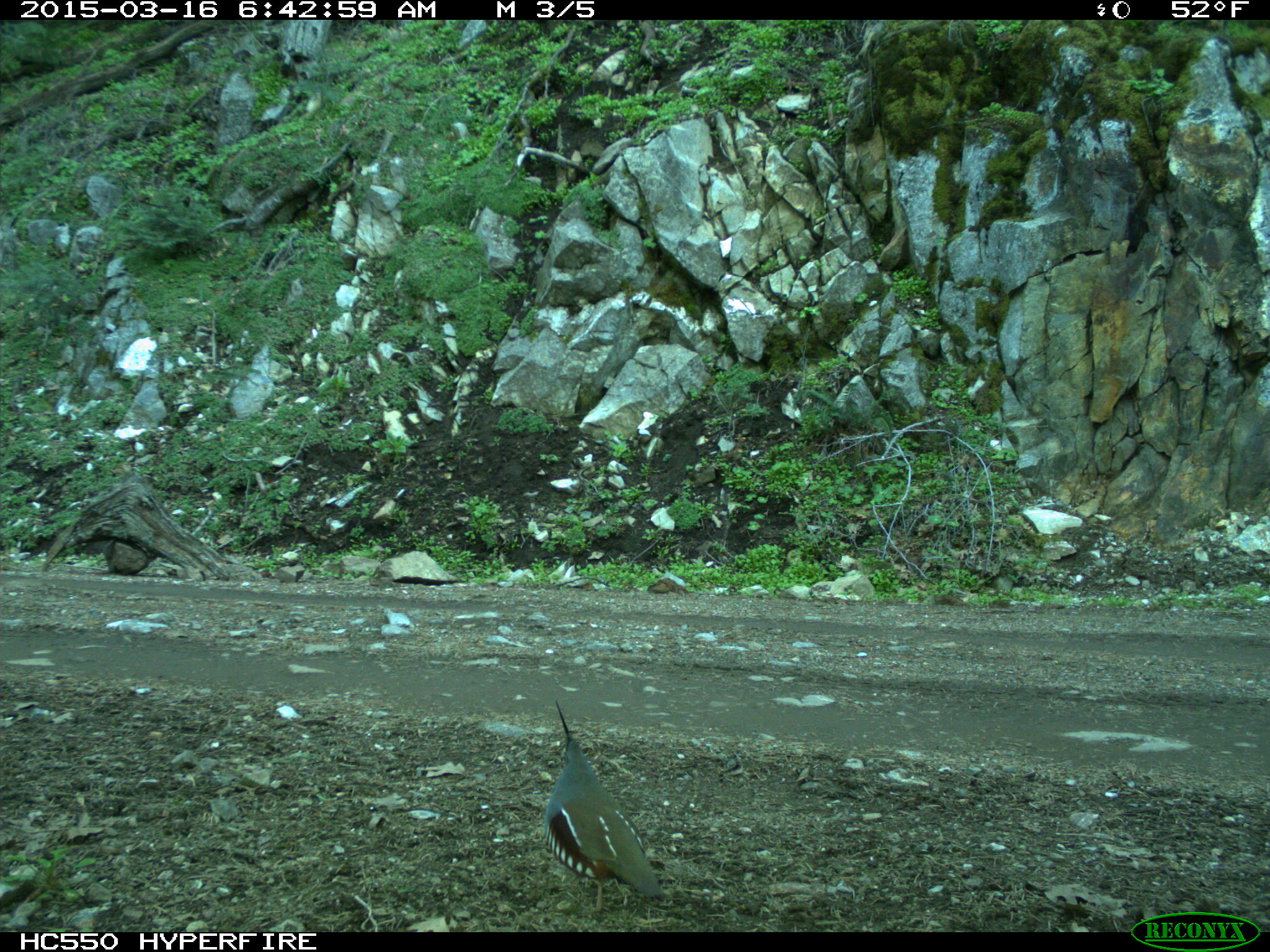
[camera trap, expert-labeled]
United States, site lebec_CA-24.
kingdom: Animalia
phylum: Chordata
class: Aves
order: Galliformes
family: Odontophoridae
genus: Callipepla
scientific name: Callipepla californica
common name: california quail